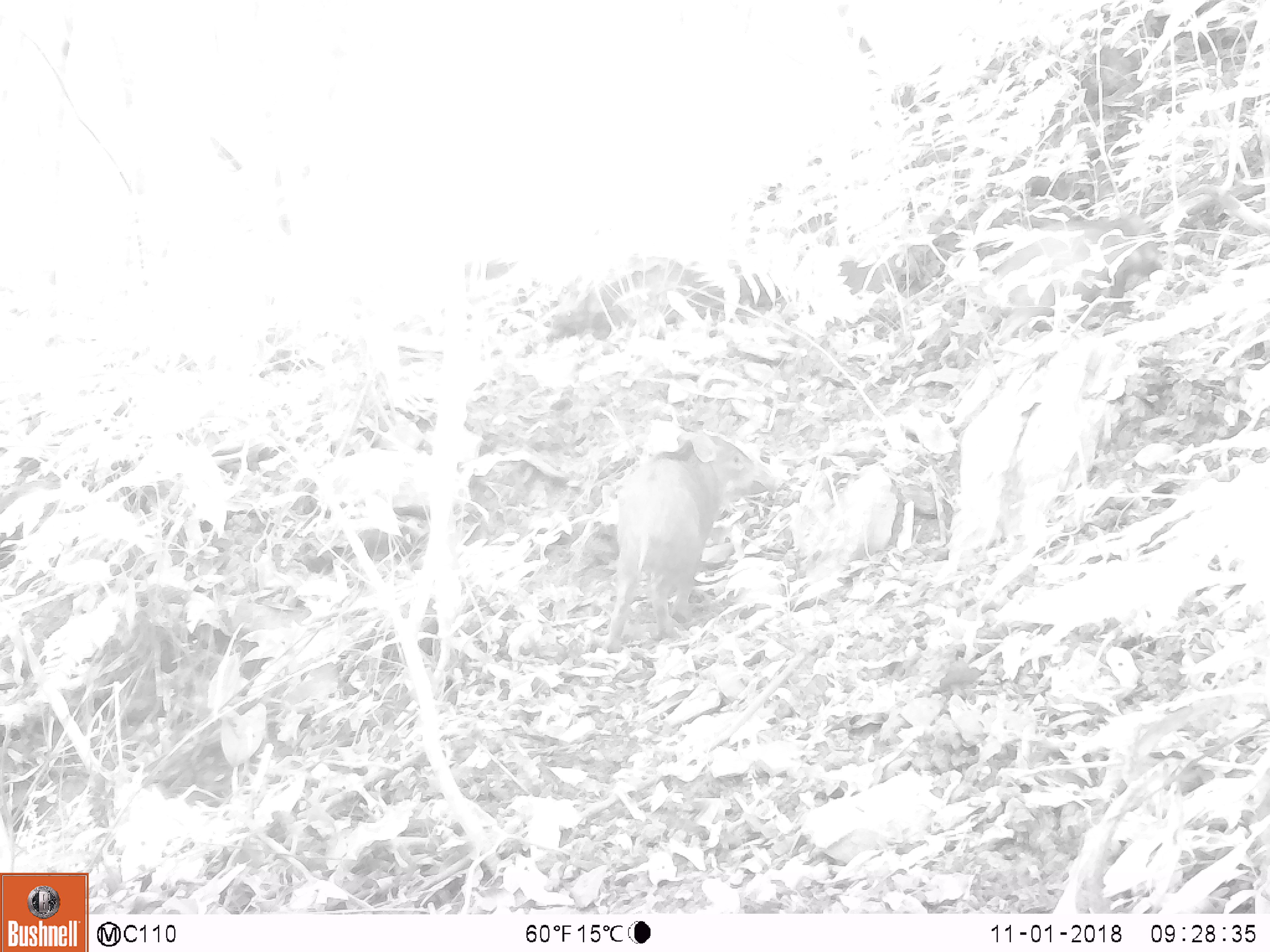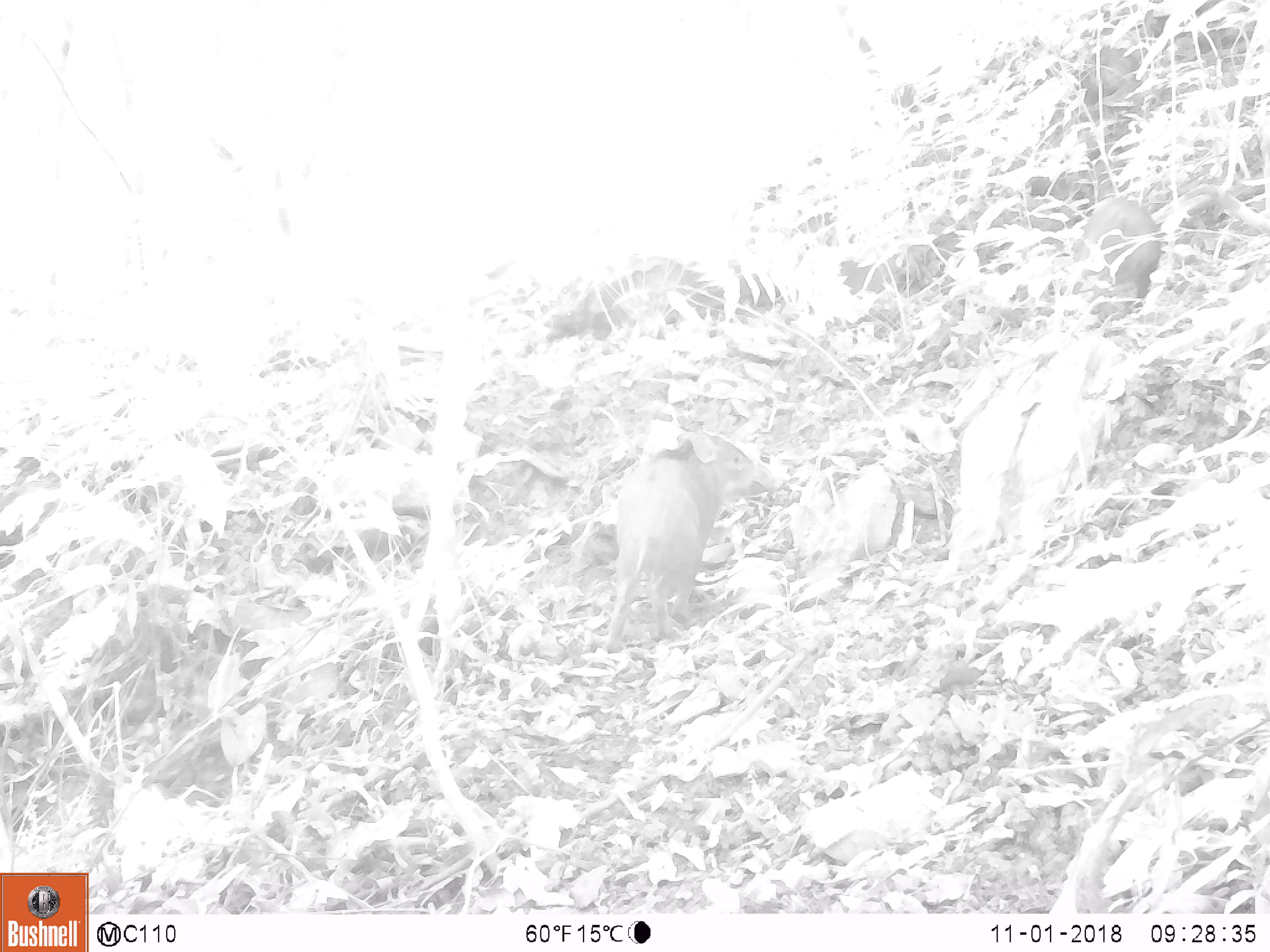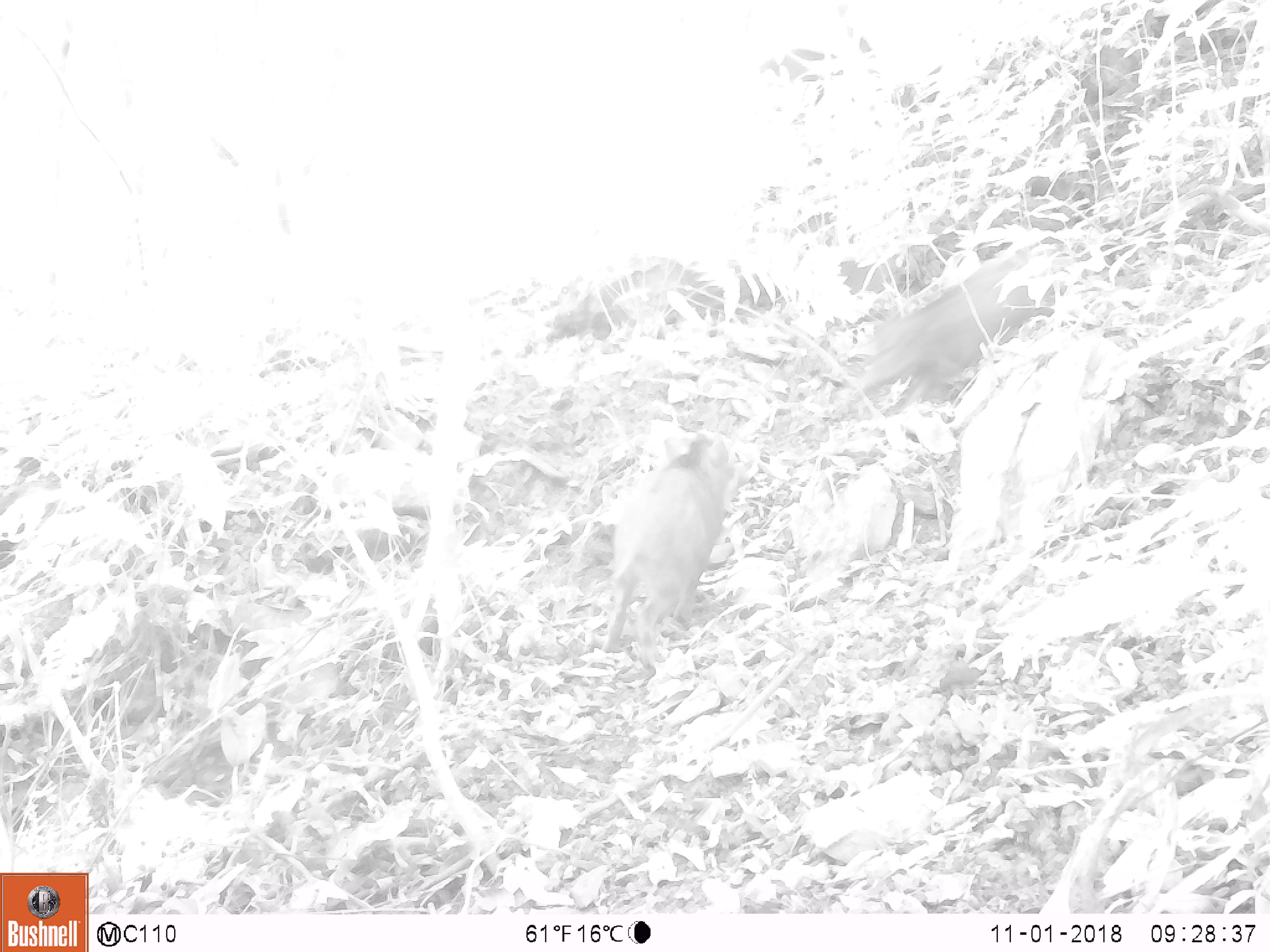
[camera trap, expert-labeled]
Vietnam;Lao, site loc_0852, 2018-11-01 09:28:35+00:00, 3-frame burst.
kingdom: Animalia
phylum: Chordata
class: Mammalia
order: Artiodactyla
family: Suidae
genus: Sus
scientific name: Sus scrofa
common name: eurasian wild pig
Eurasian wild pig (Sus scrofa). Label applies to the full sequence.